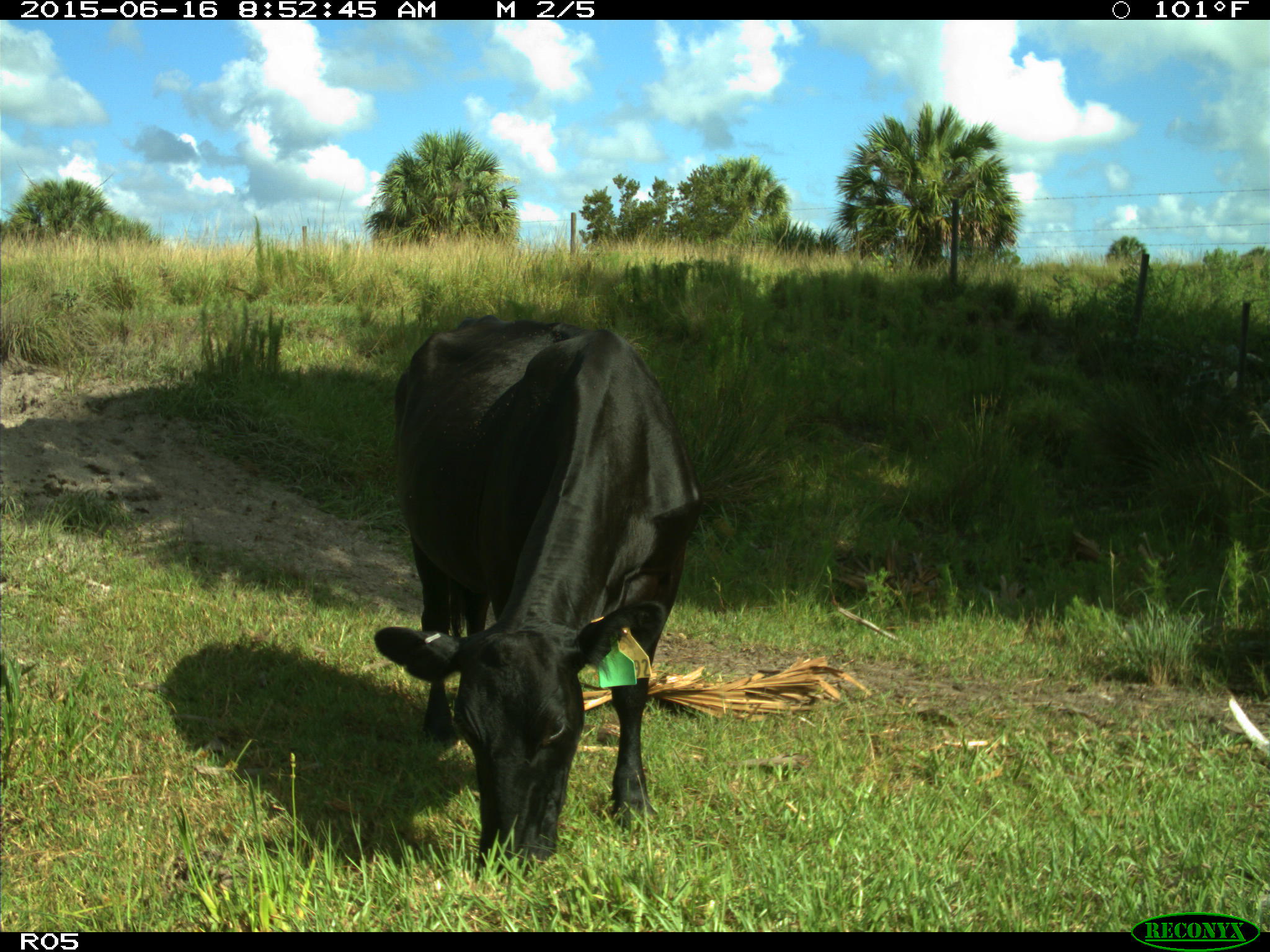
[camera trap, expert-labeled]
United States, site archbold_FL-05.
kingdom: Animalia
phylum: Chordata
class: Mammalia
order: Artiodactyla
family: Bovidae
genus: Bos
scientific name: Bos taurus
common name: domestic cow